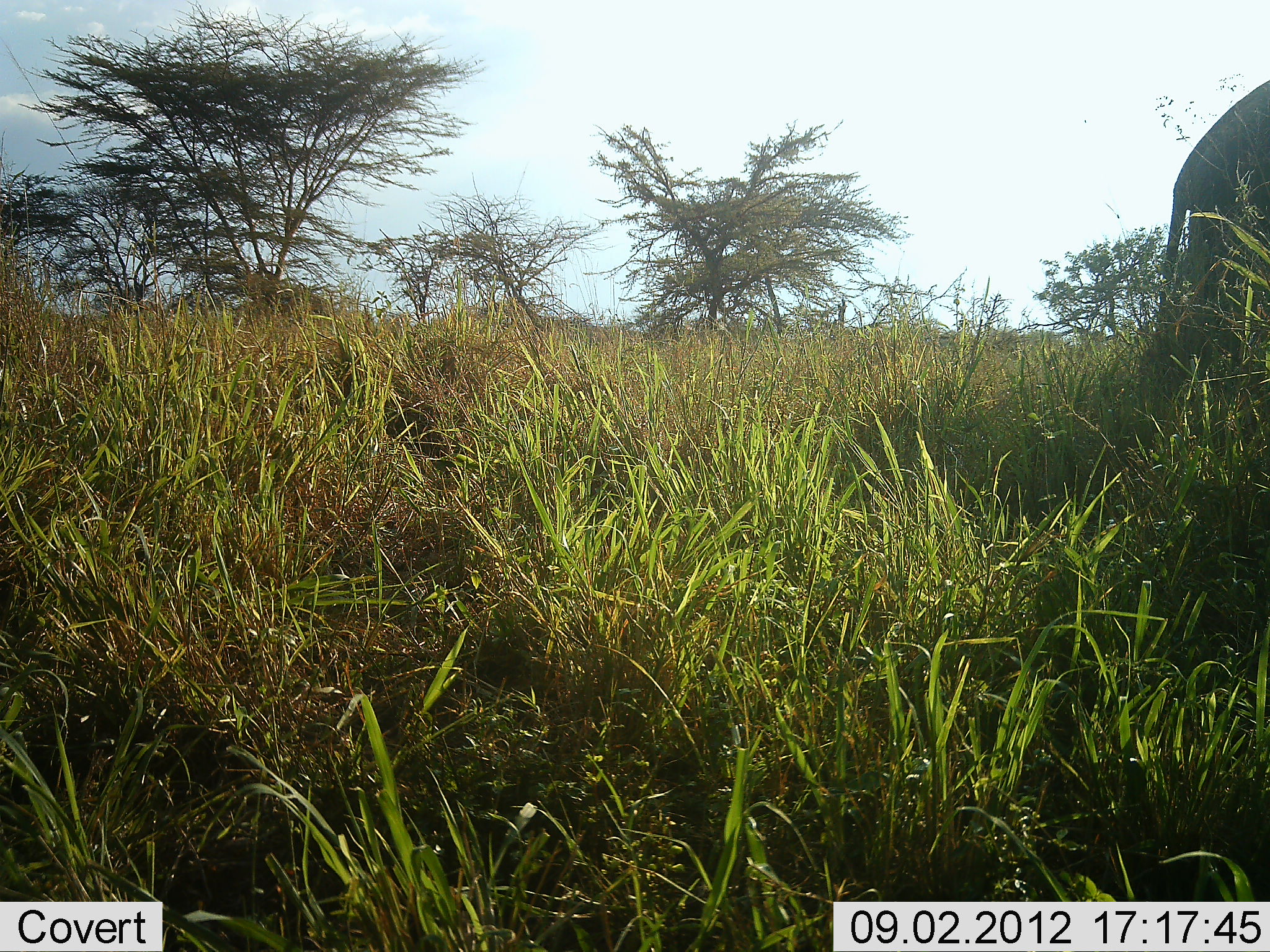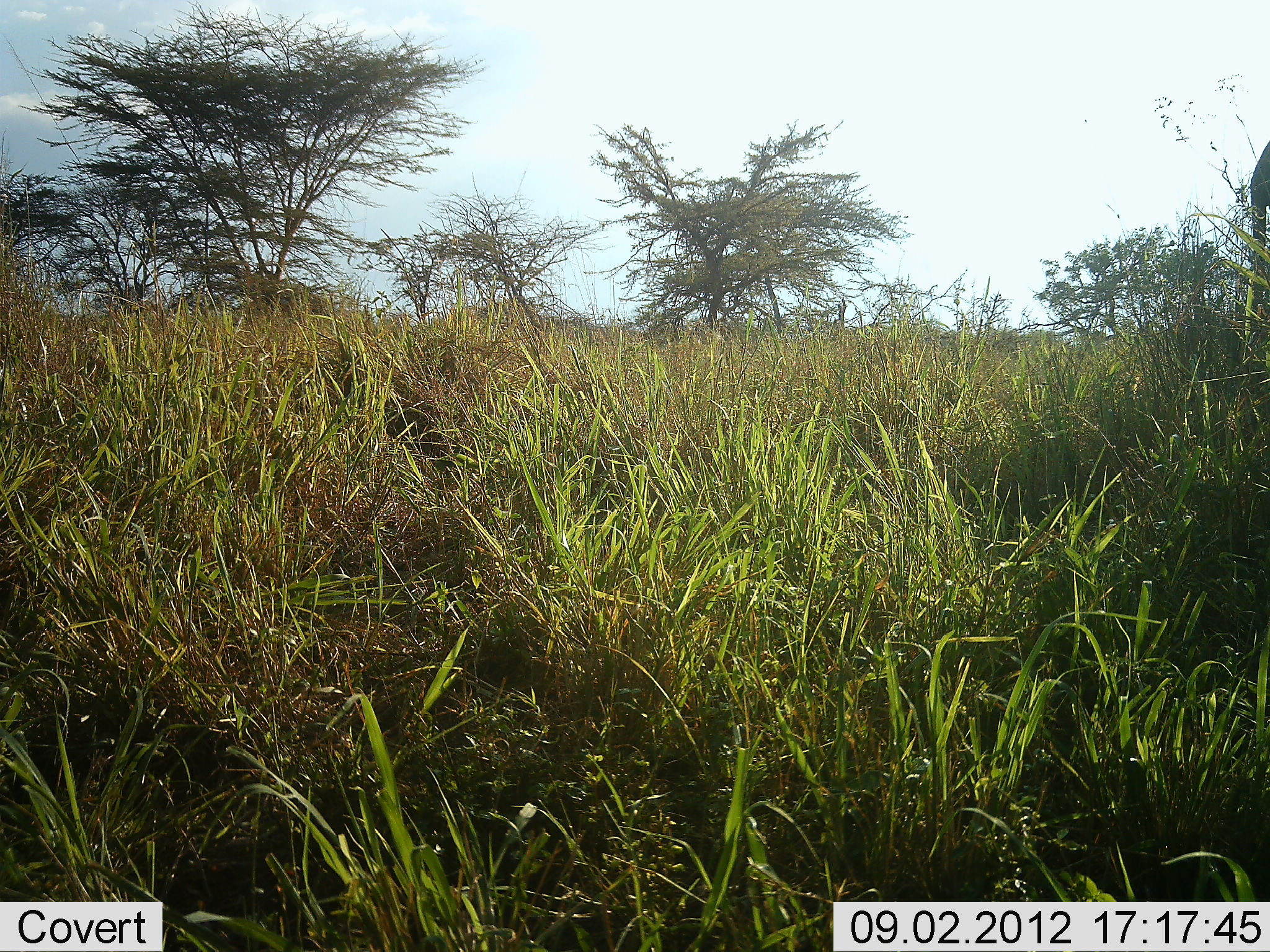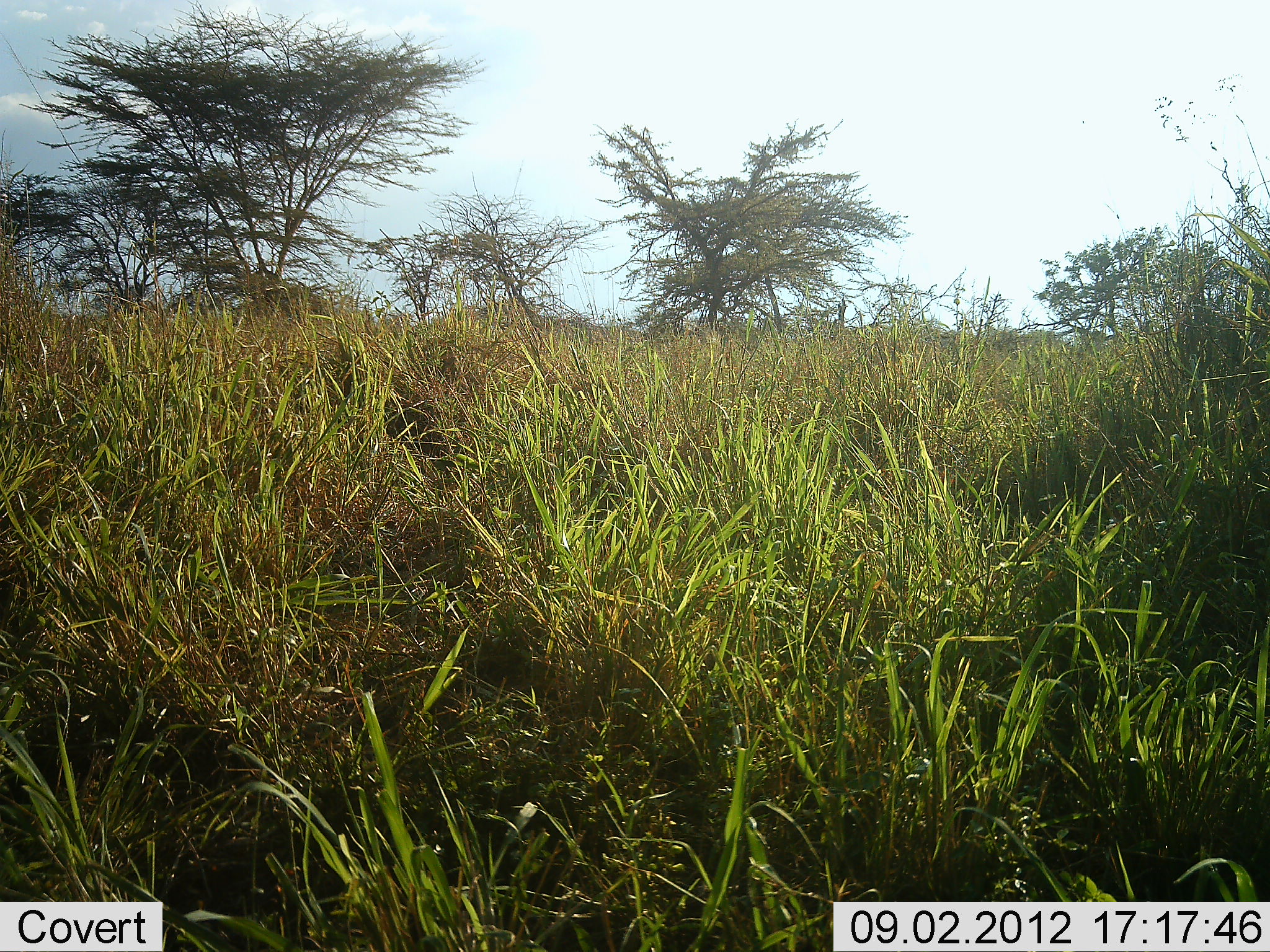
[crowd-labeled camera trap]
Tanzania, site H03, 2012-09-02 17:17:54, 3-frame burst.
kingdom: Animalia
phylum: Chordata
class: Mammalia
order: Proboscidea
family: Elephantidae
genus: Loxodonta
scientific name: Loxodonta africana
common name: african bush elephant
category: elephant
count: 1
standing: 30%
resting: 0%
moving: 70%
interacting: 0%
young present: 0%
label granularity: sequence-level